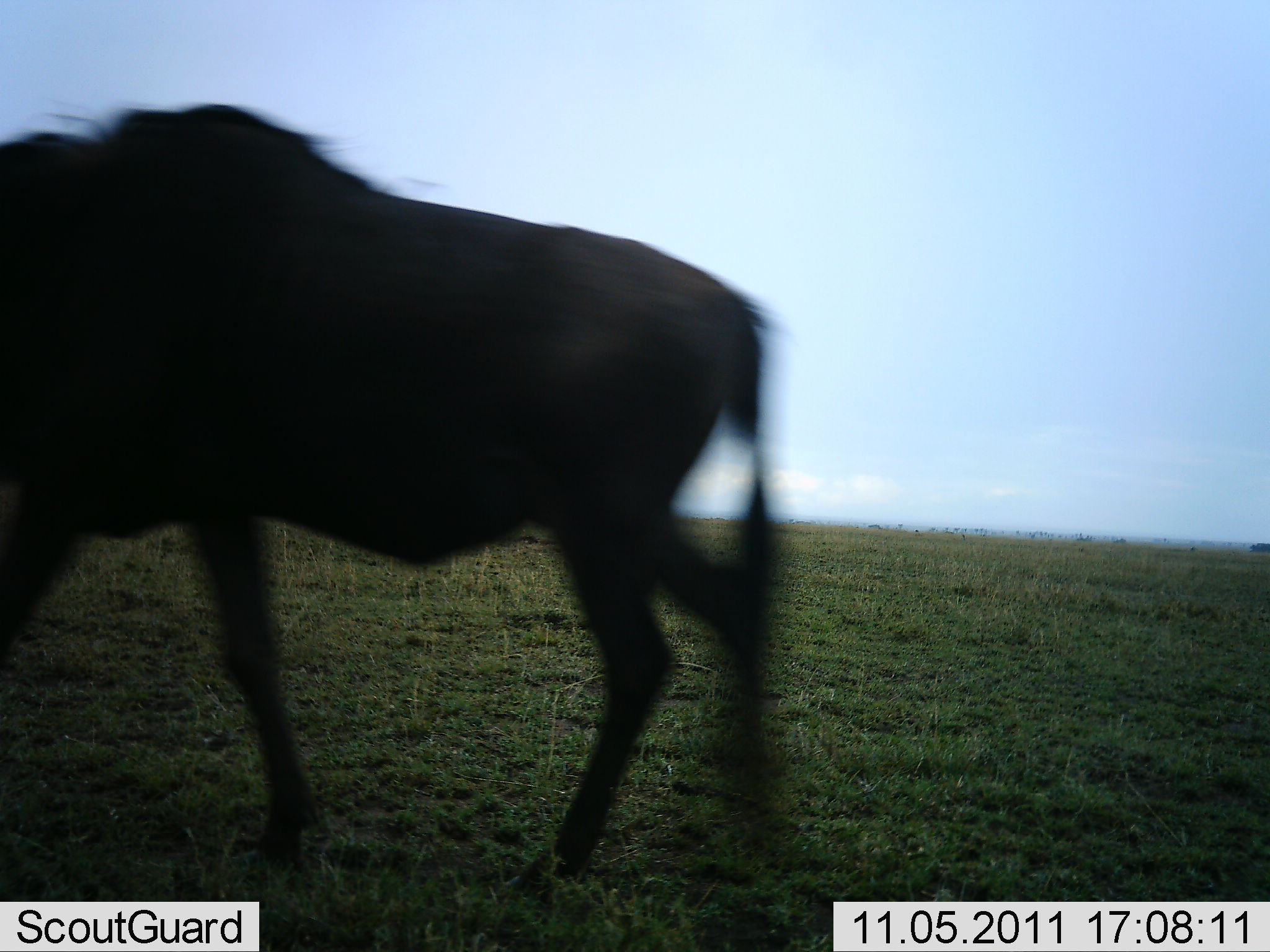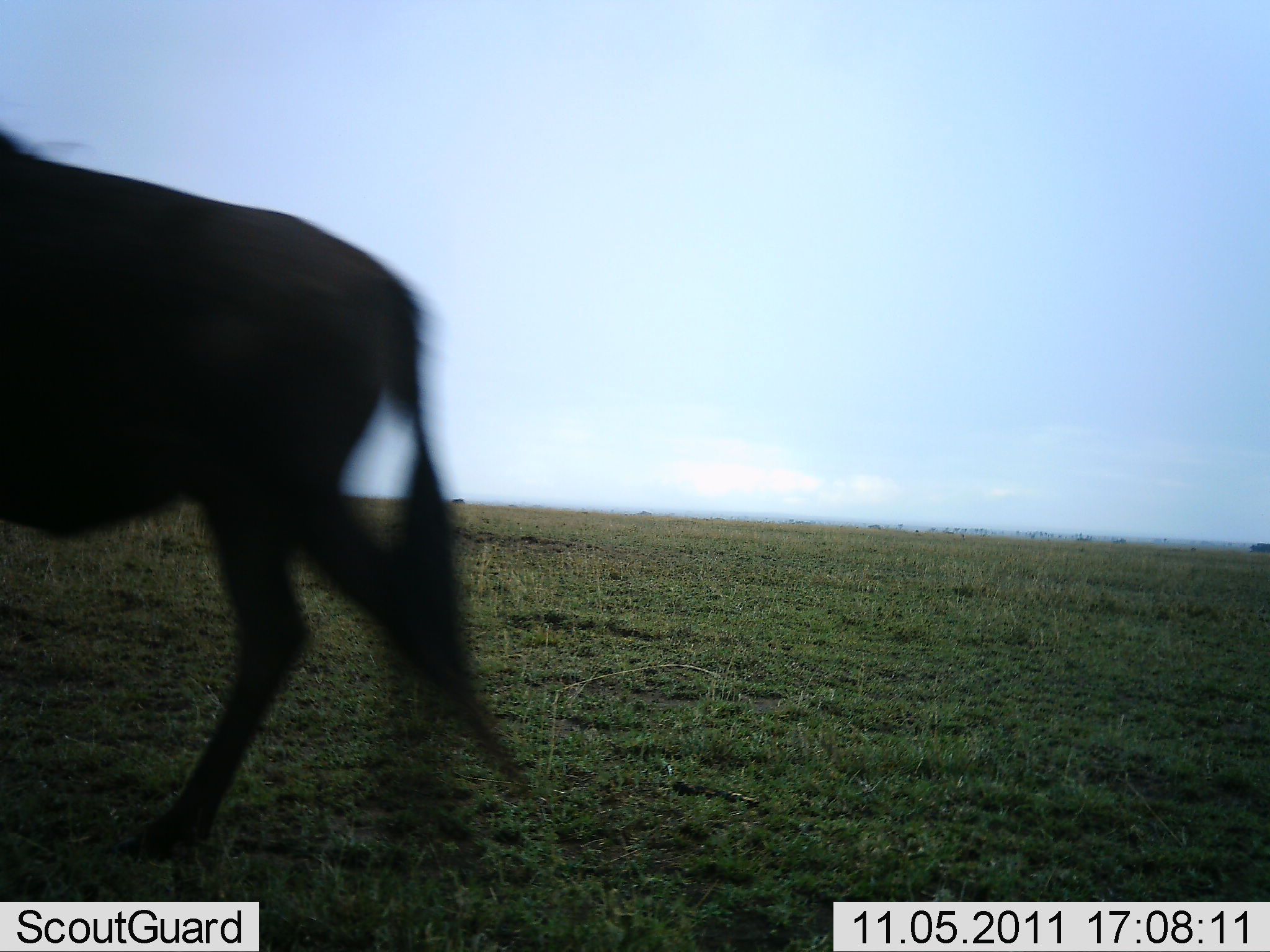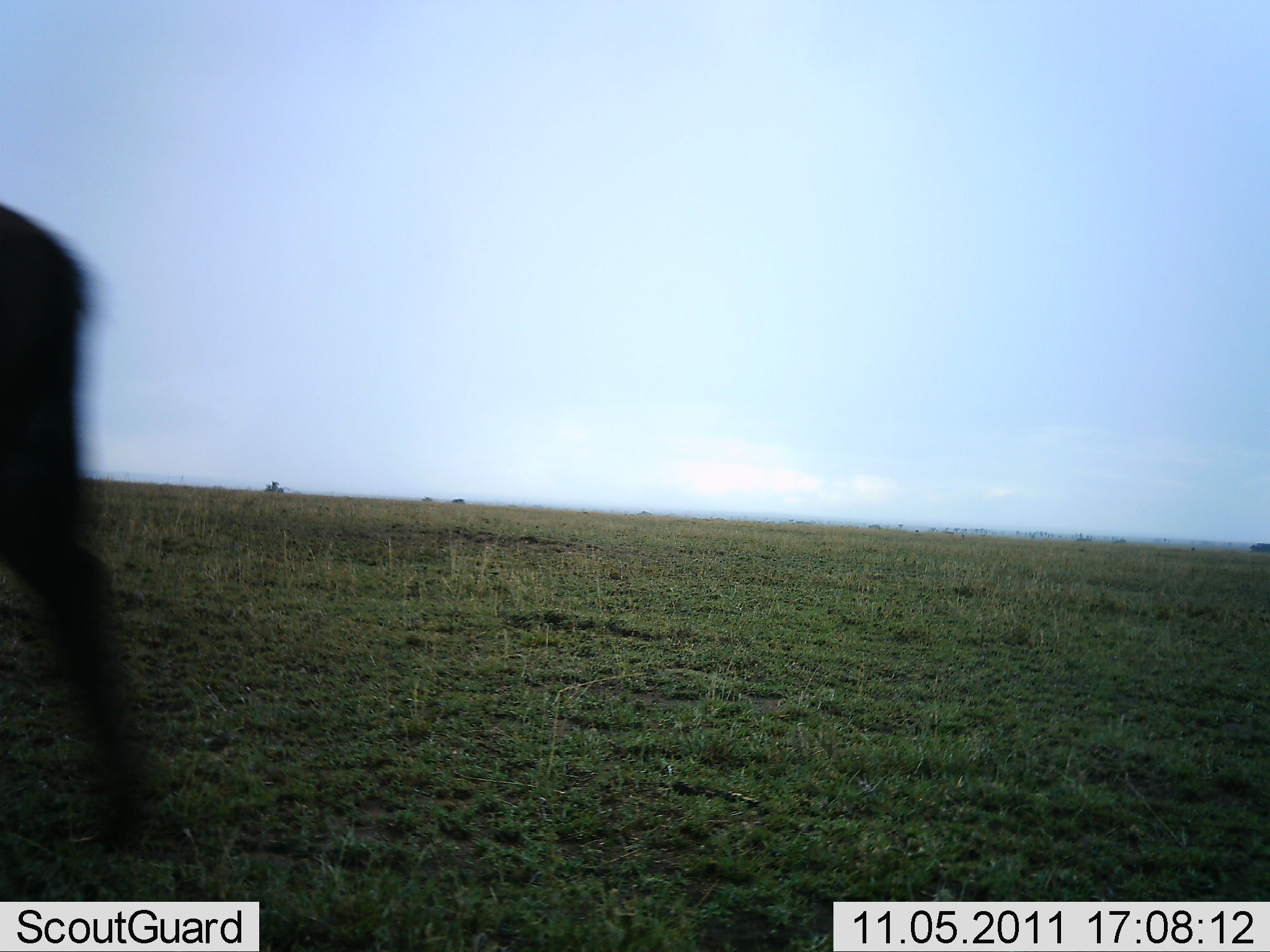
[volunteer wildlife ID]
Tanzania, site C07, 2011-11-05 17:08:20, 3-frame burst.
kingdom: Animalia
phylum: Chordata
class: Mammalia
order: Artiodactyla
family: Bovidae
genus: Connochaetes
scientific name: Connochaetes taurinus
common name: blue wildebeest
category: wildebeest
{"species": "wildebeest (blue wildebeest) (Connochaetes taurinus)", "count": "1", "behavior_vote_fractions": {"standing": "0%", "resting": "0%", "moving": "100%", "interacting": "0%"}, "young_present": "0%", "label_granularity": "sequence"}